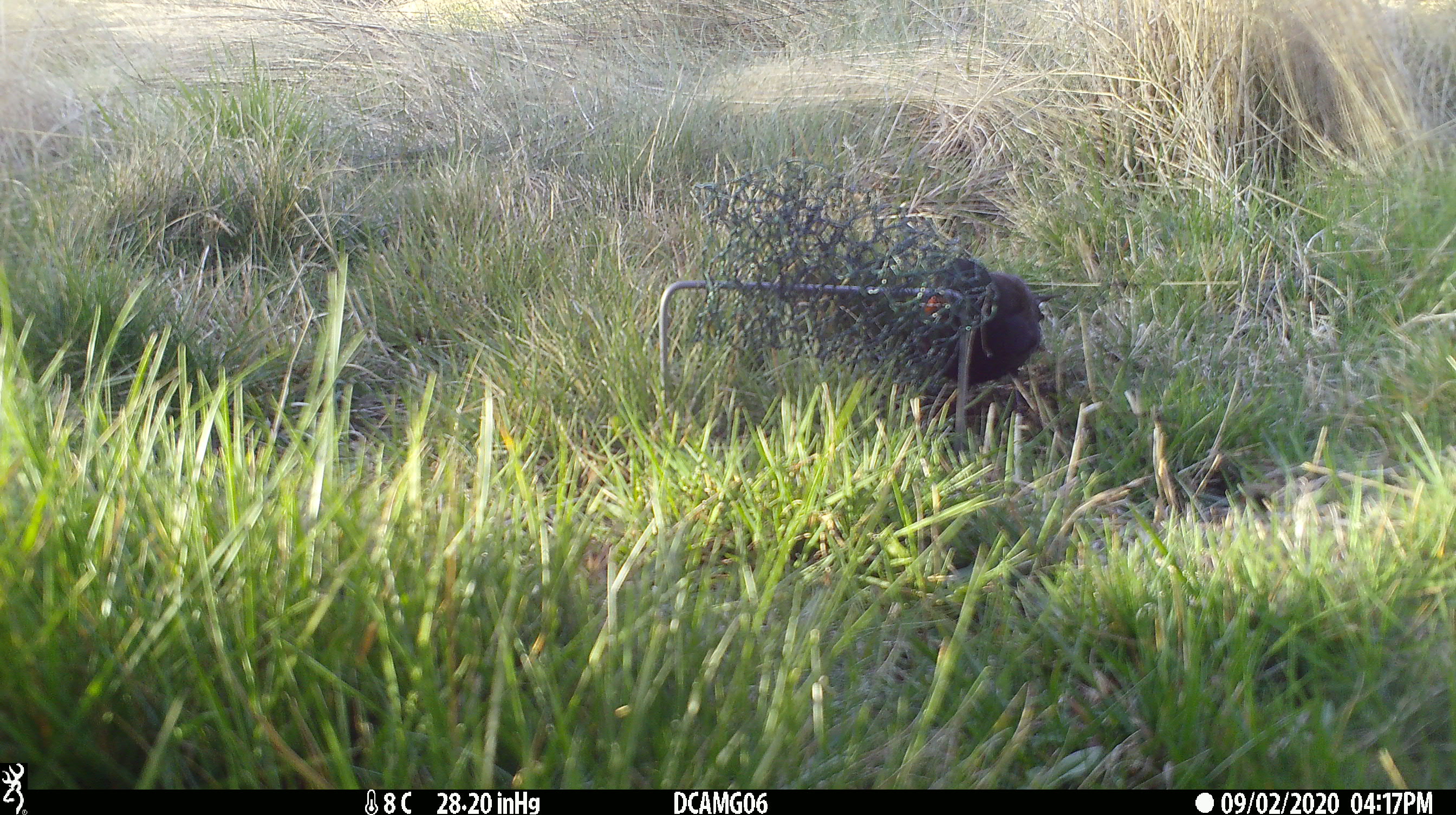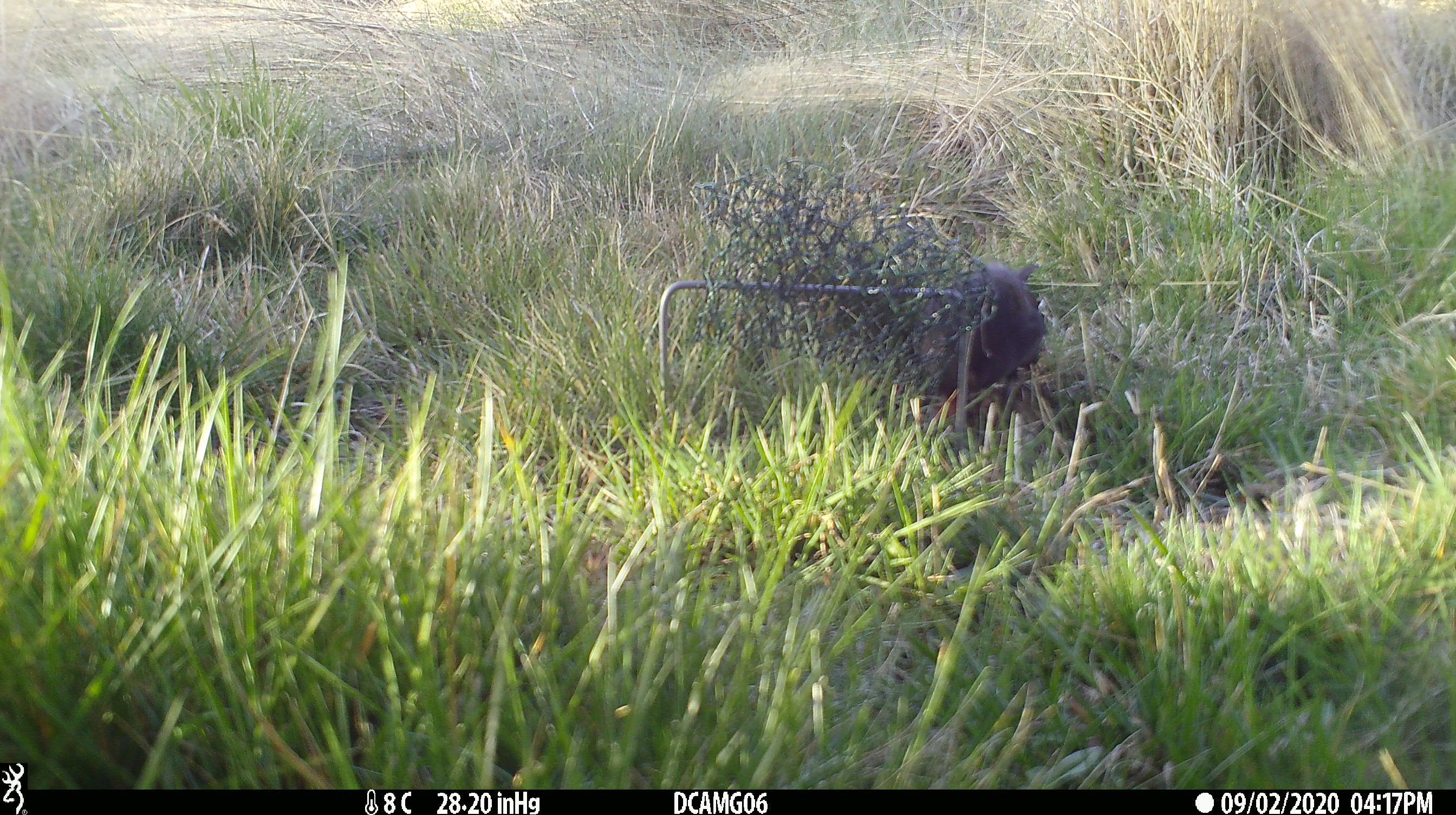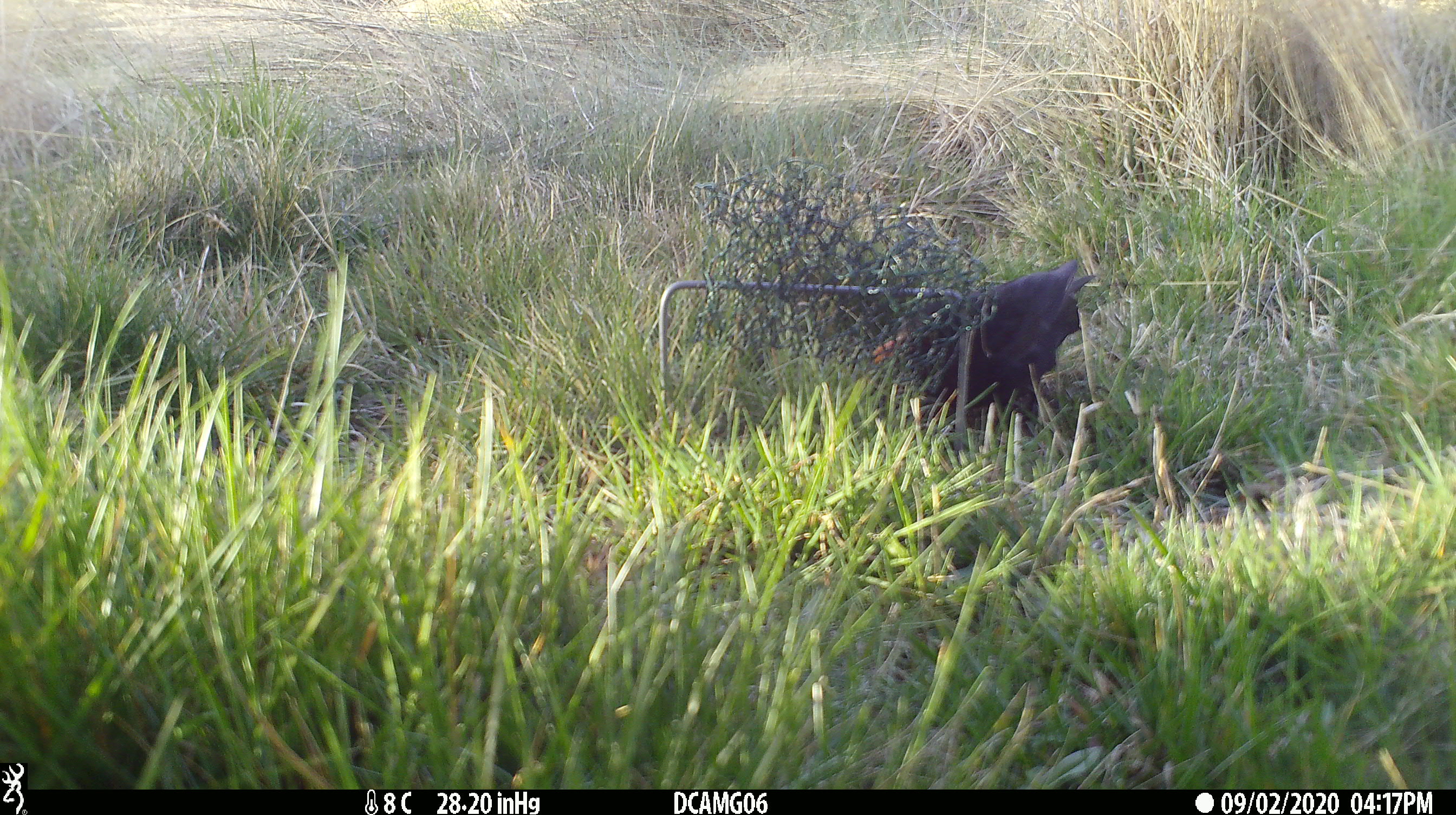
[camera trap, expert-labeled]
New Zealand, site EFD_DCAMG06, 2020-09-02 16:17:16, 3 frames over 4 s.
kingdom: Animalia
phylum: Chordata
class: Aves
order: Passeriformes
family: Turdidae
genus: Turdus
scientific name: Turdus merula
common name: eurasian blackbird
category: blackbird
Blackbird (eurasian blackbird) (Turdus merula).